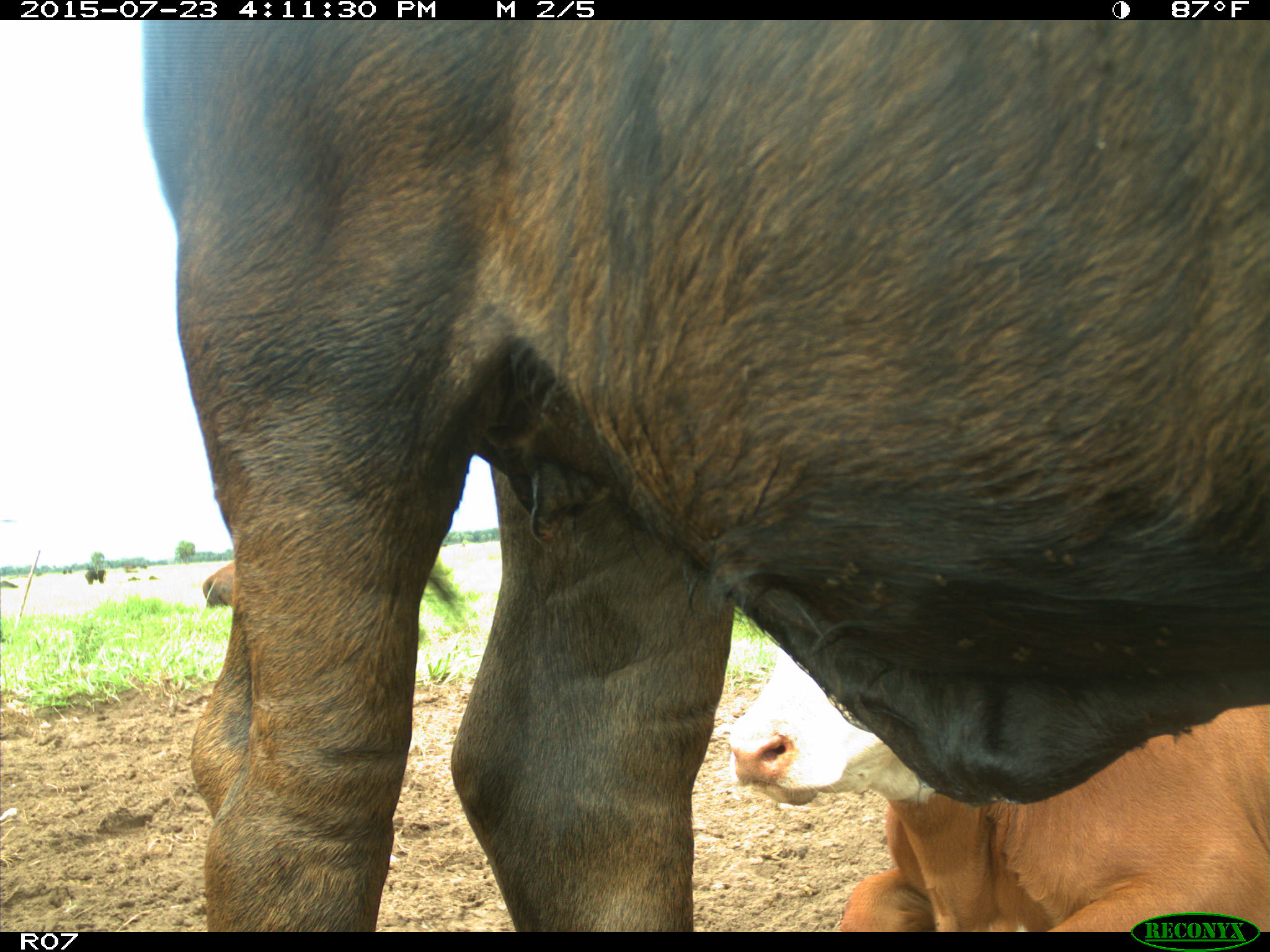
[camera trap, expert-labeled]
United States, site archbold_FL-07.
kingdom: Animalia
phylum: Chordata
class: Mammalia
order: Artiodactyla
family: Bovidae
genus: Bos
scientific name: Bos taurus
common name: domestic cow